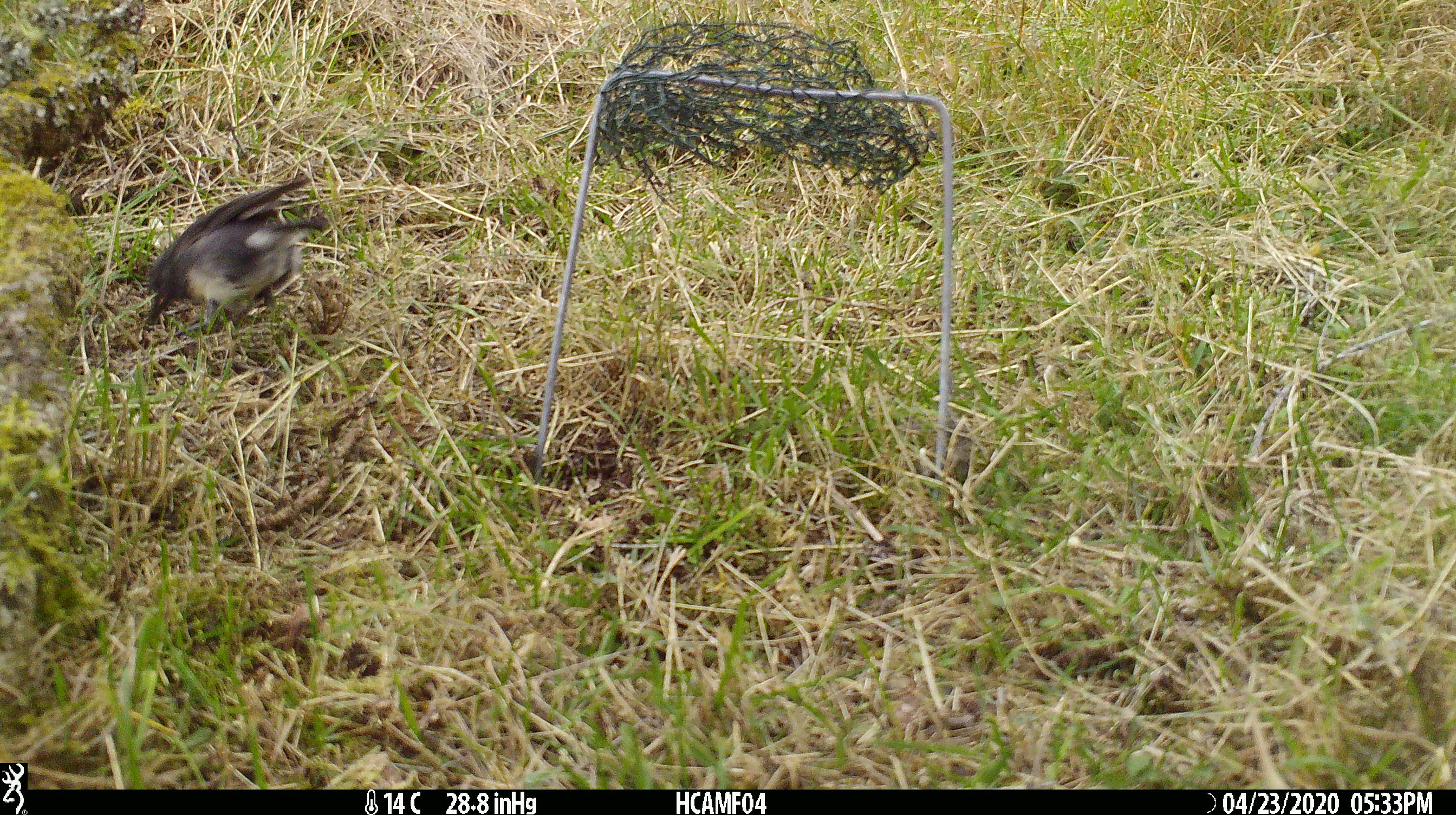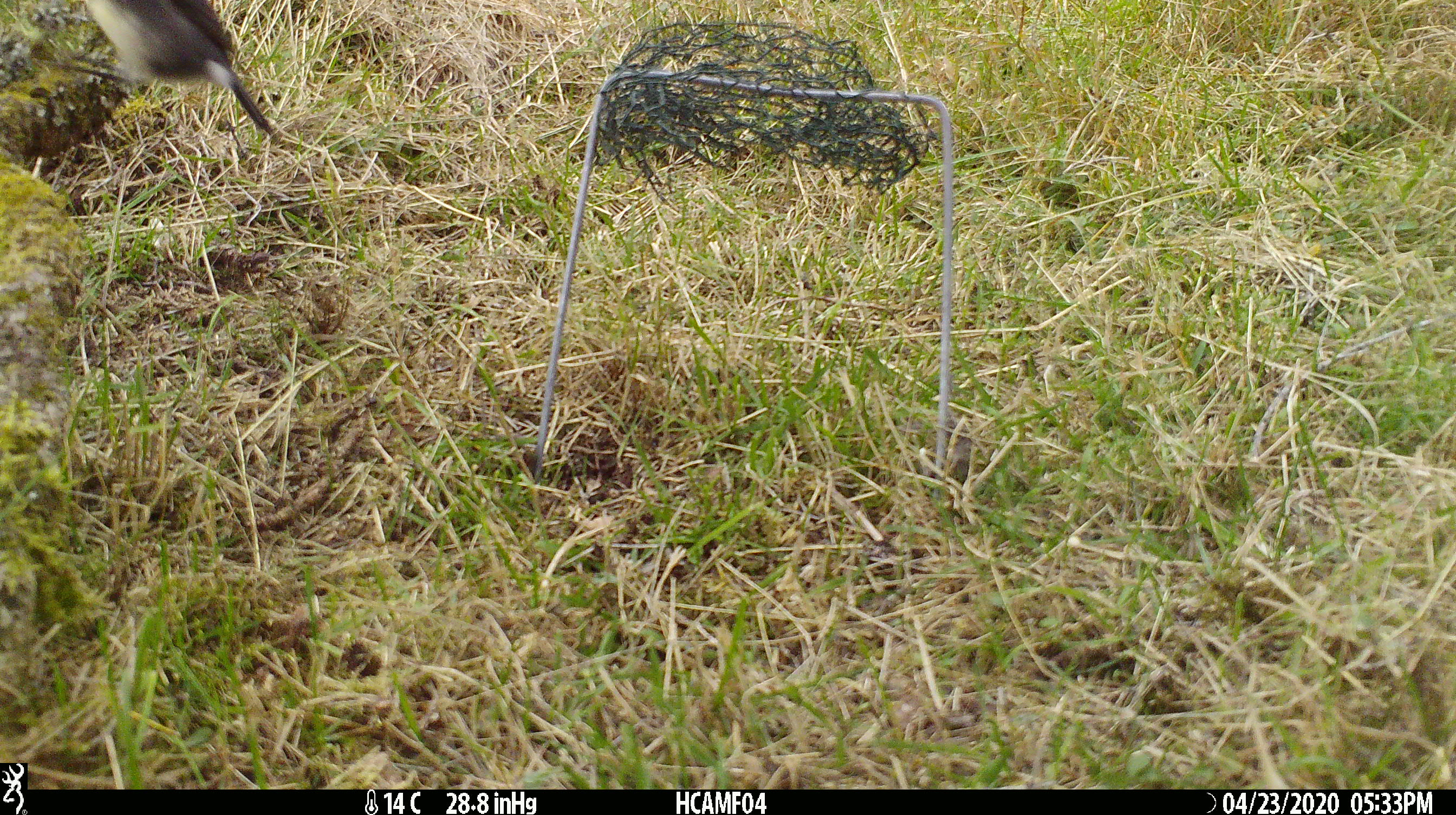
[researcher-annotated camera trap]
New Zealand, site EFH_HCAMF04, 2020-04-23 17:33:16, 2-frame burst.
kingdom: Animalia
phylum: Chordata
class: Aves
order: Passeriformes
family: Petroicidae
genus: Petroica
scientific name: Petroica australis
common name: new zealand robin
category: robin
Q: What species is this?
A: Robin (new zealand robin) (Petroica australis).